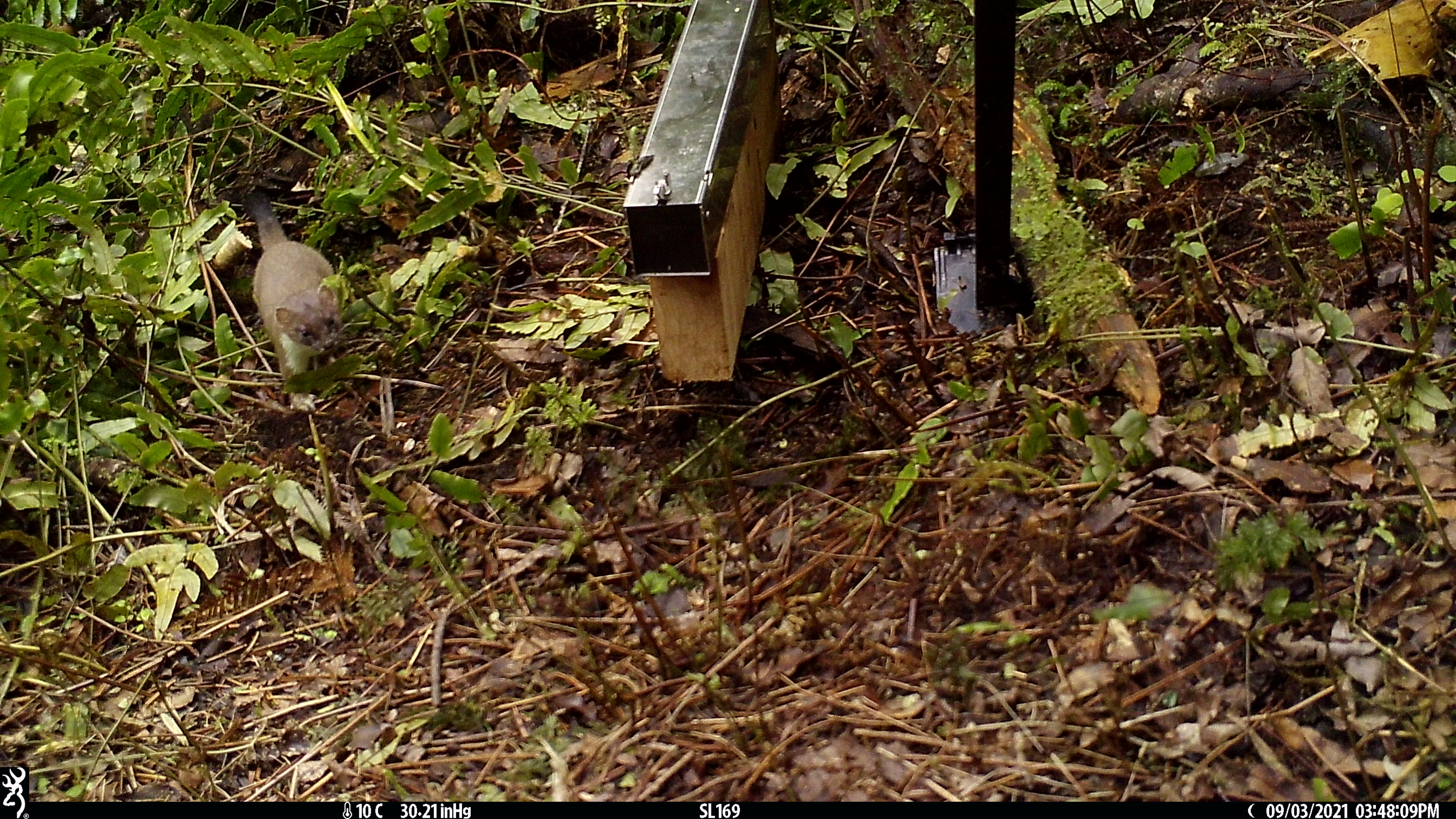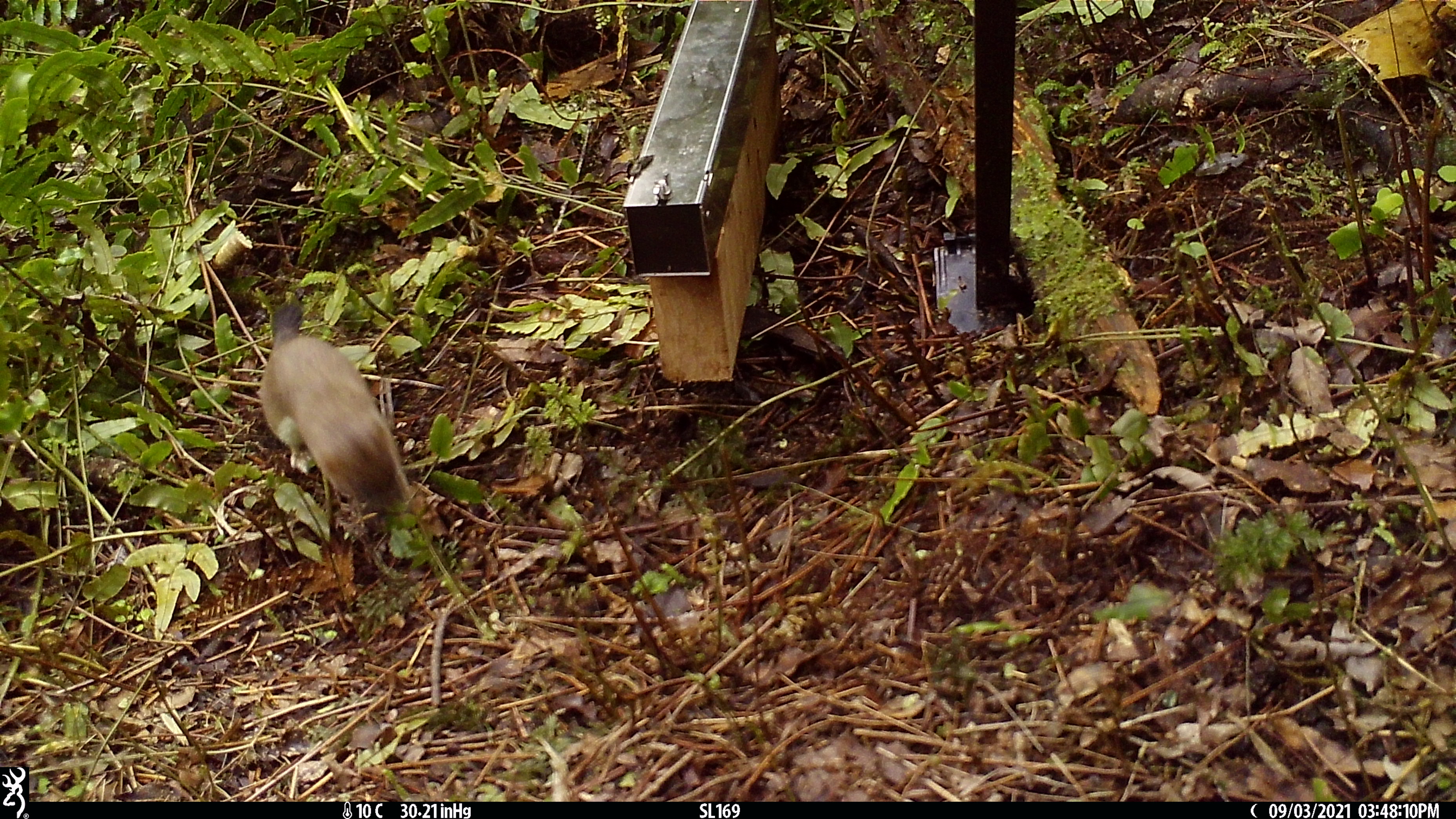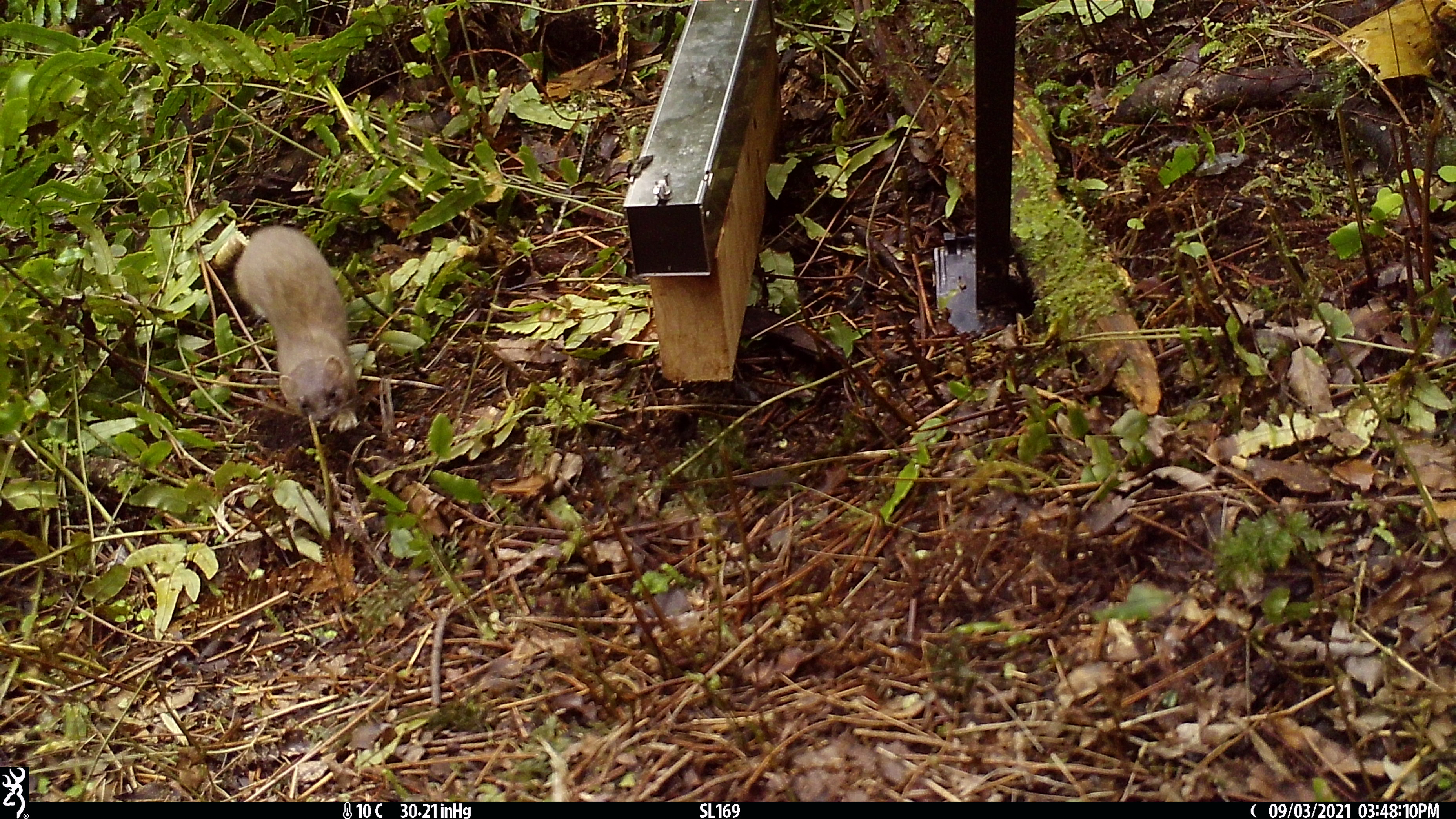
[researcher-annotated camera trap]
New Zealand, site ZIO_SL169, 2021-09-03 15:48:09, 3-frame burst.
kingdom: Animalia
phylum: Chordata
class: Mammalia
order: Carnivora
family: Mustelidae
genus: Mustela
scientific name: Mustela erminea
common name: stoat